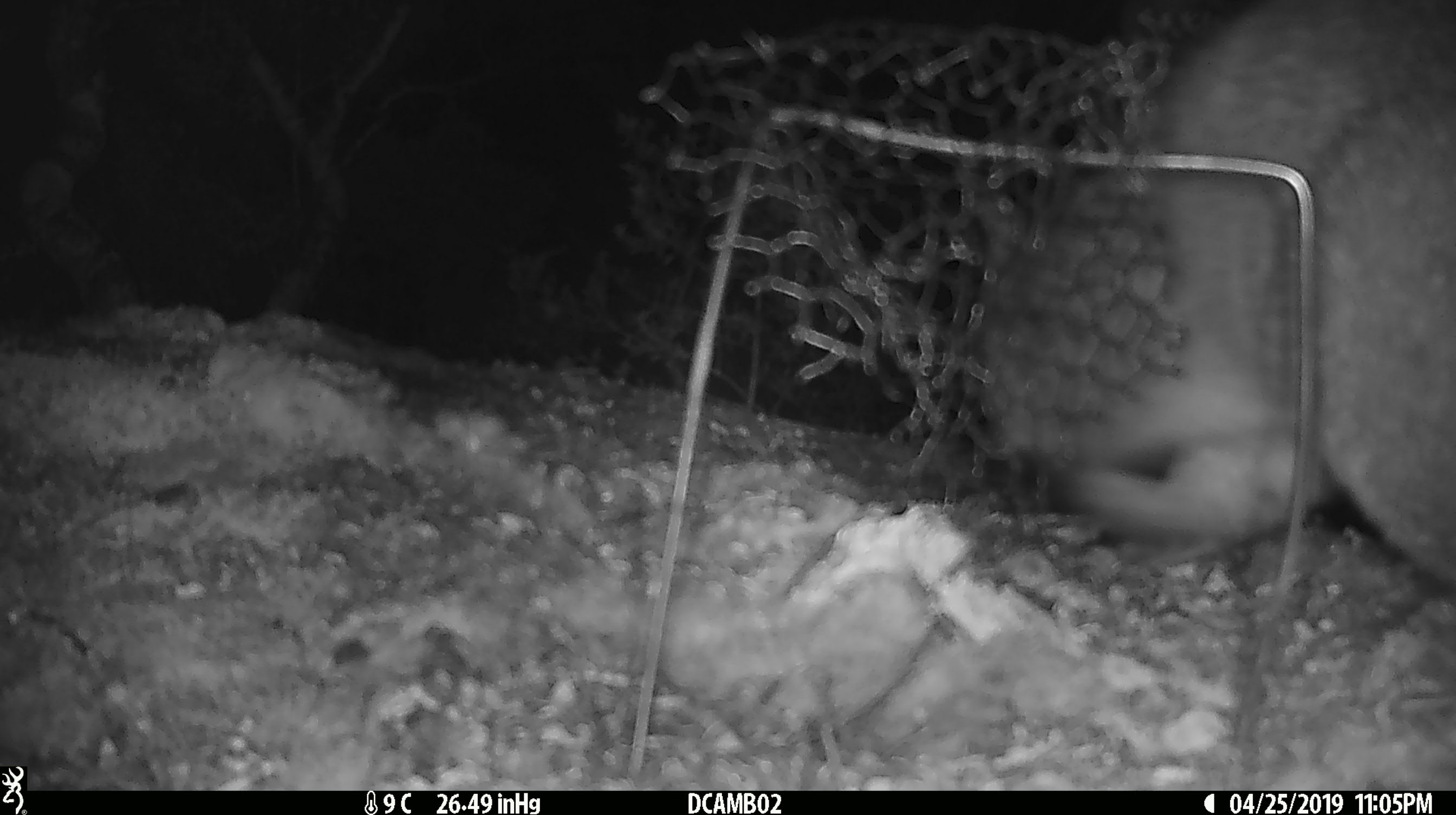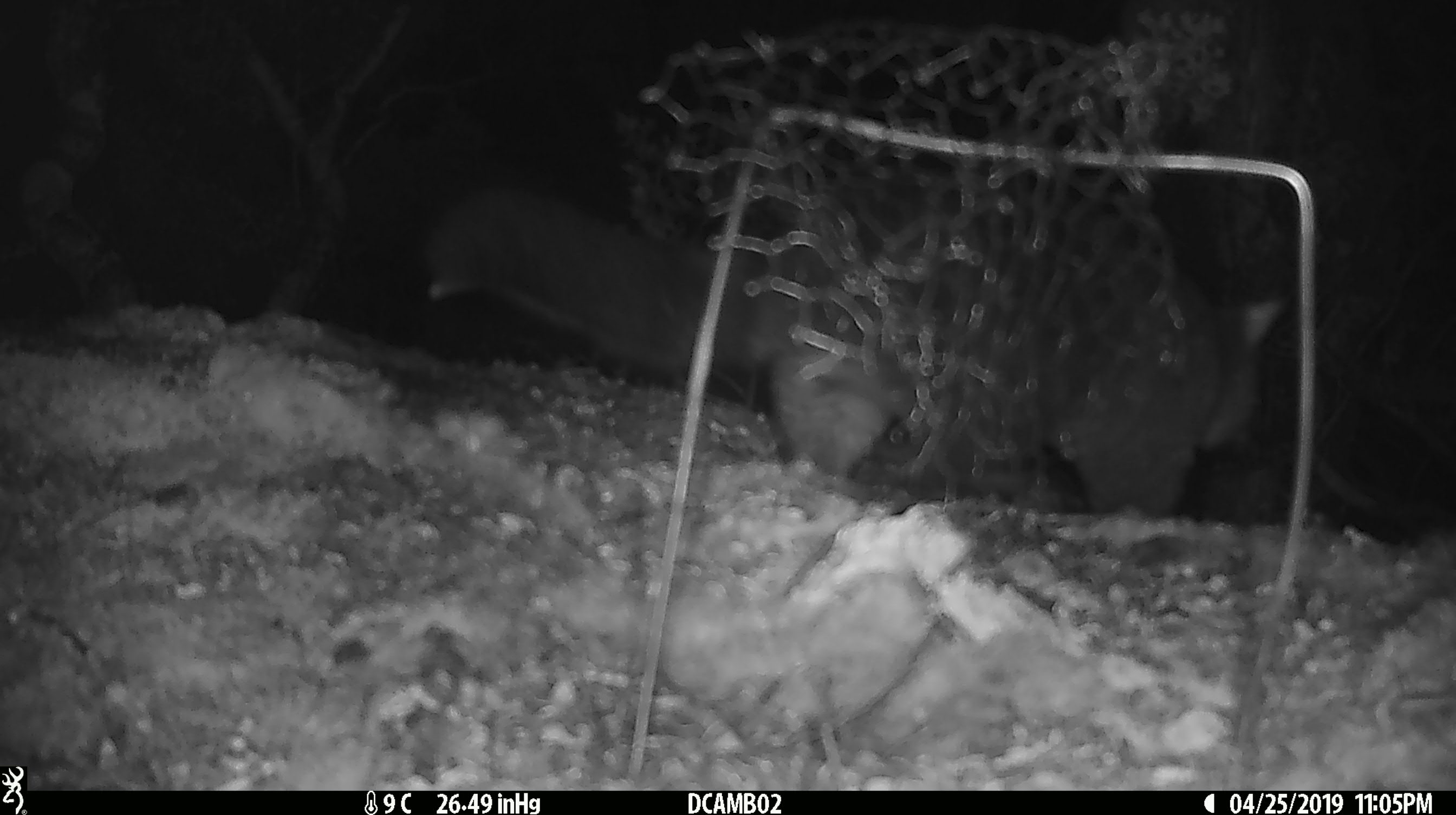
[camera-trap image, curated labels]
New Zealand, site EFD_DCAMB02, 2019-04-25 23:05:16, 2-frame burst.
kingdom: Animalia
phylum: Chordata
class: Mammalia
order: Diprotodontia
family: Phalangeridae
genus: Trichosurus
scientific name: Trichosurus vulpecula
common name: common brushtail possum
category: possum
Possum (common brushtail possum) (Trichosurus vulpecula).